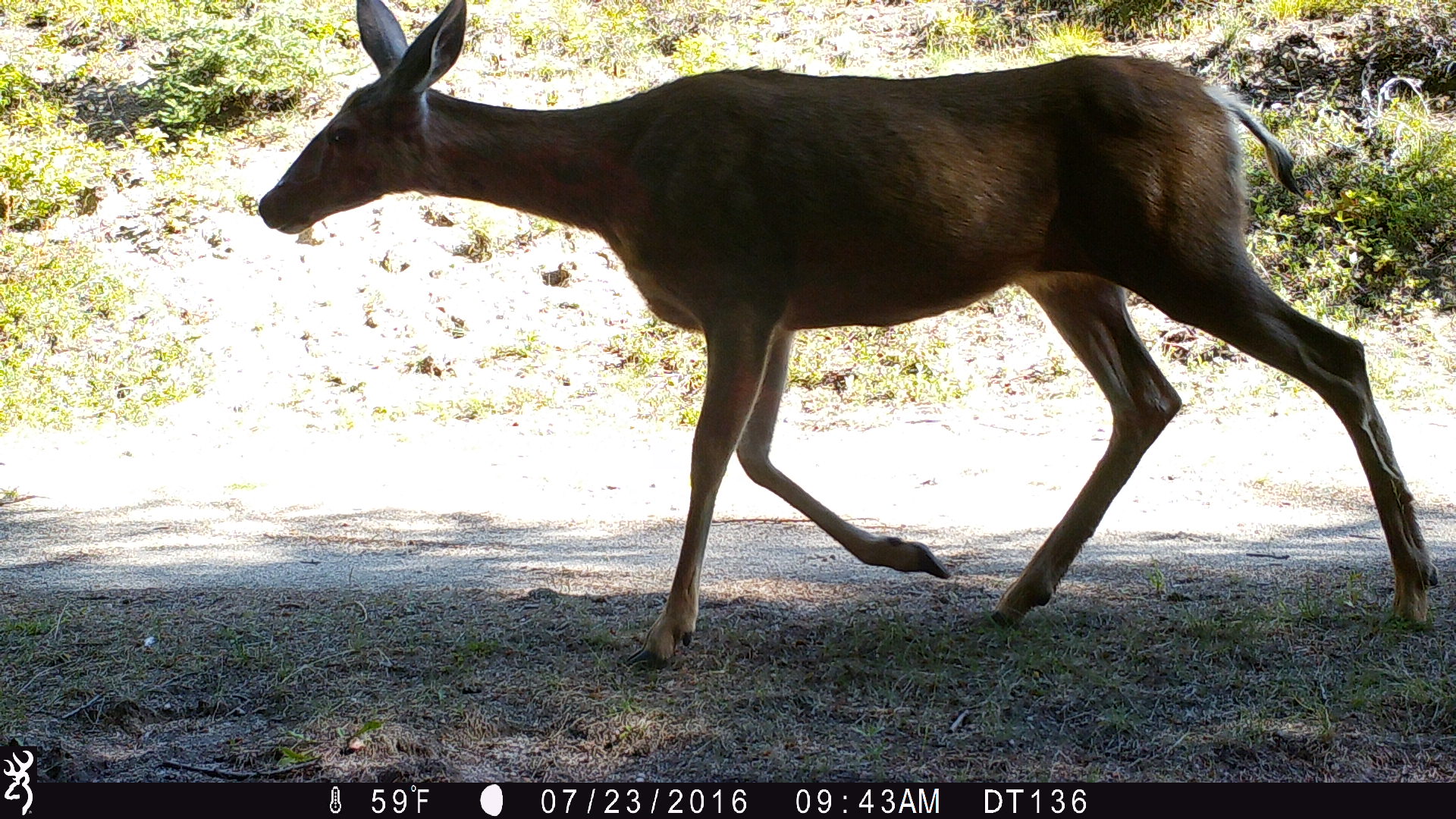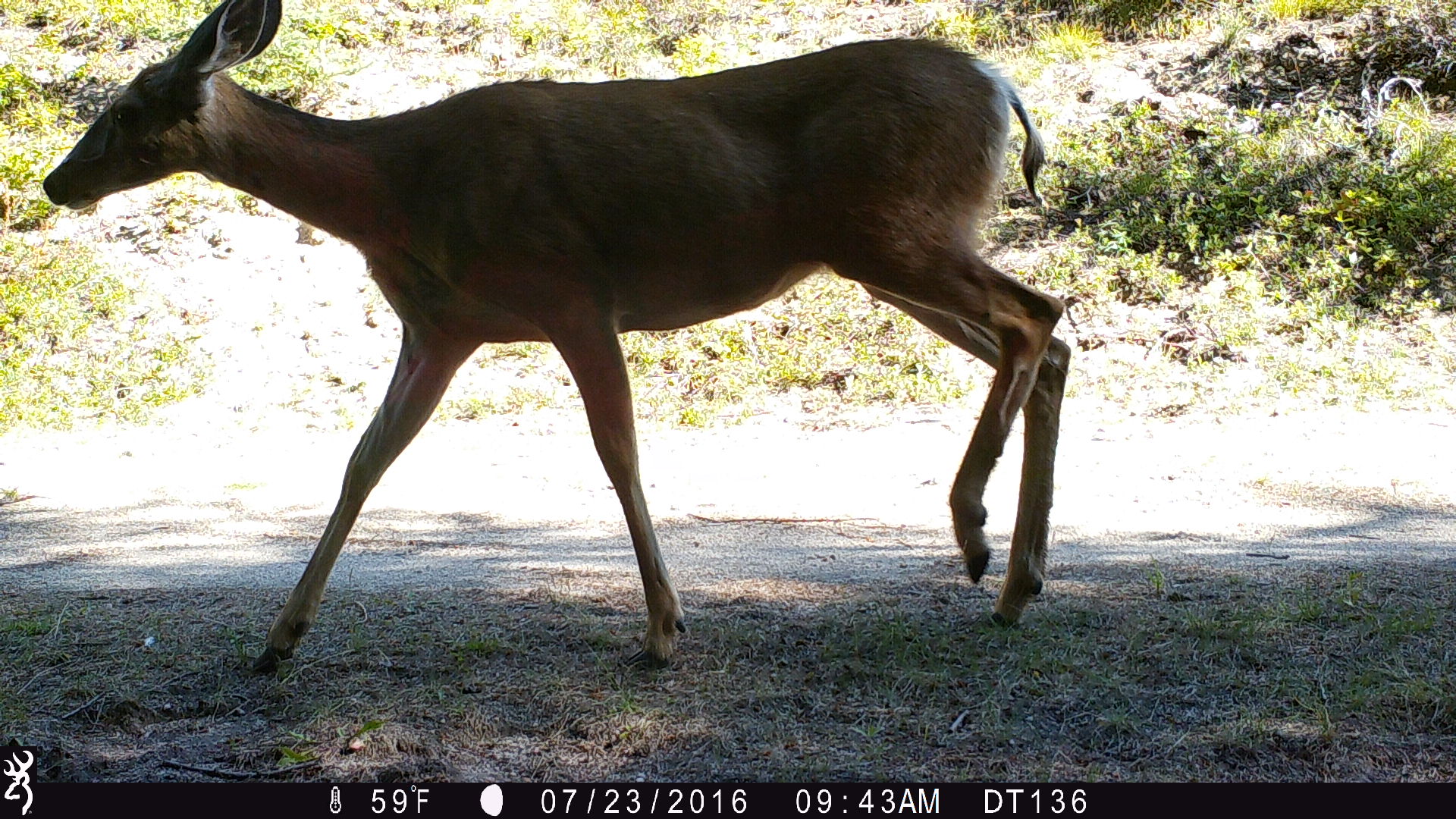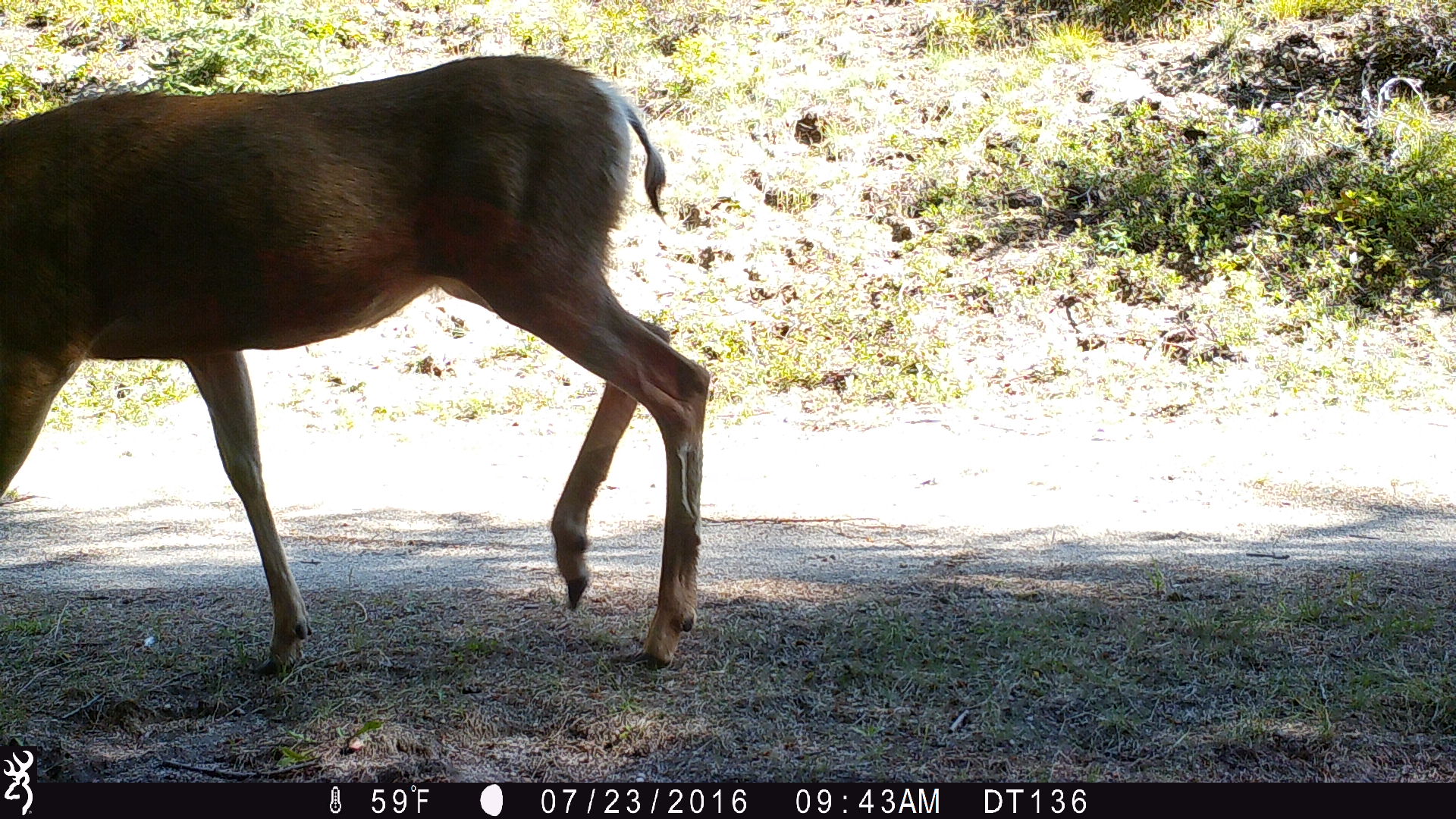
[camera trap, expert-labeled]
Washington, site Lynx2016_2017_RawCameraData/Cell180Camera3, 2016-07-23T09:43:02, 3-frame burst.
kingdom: Animalia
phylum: Chordata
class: Mammalia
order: Artiodactyla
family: Cervidae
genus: Odocoileus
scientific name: Odocoileus hemionus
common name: mule deer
Odocoileus hemionus (mule deer). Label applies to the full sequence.